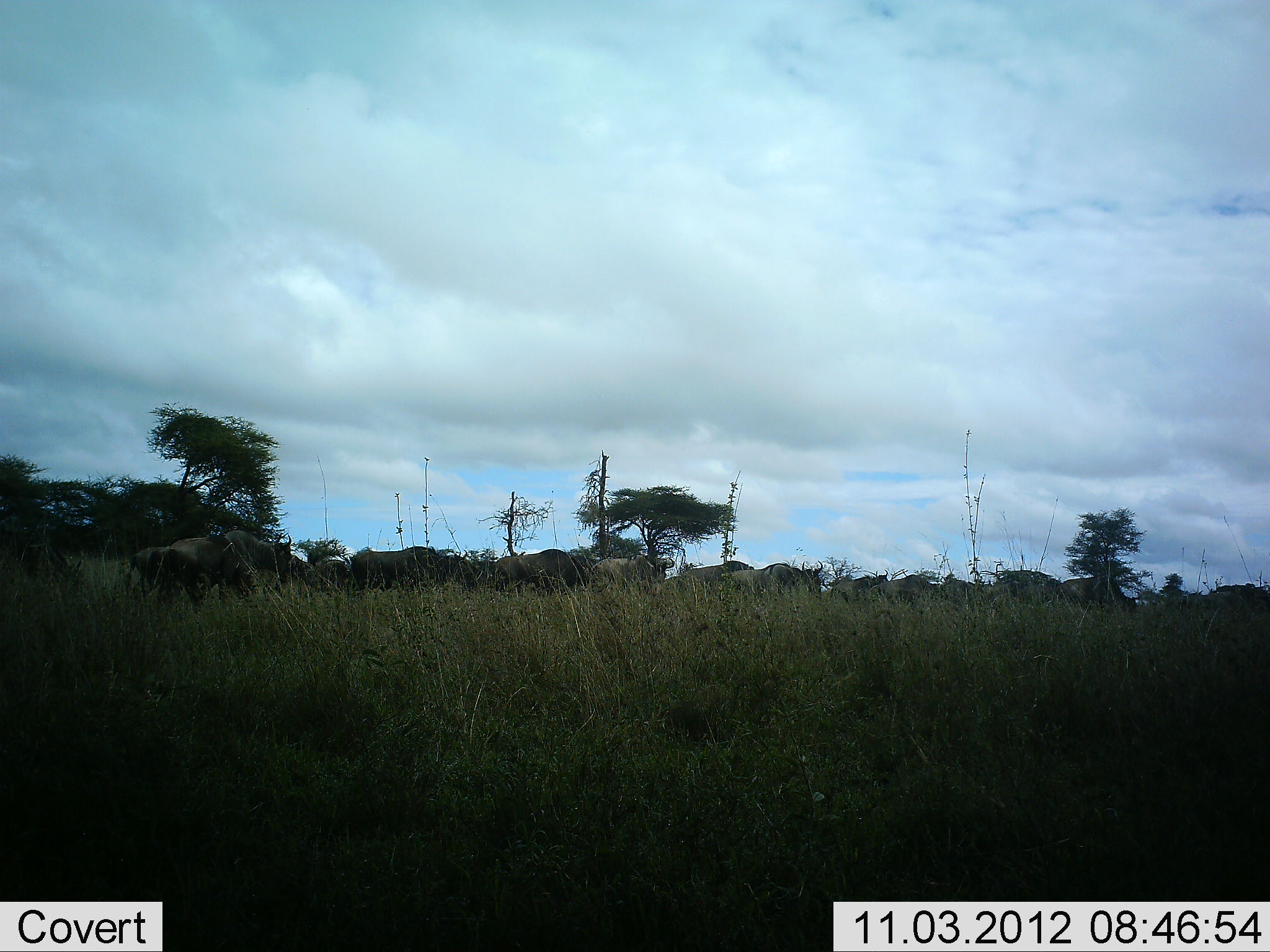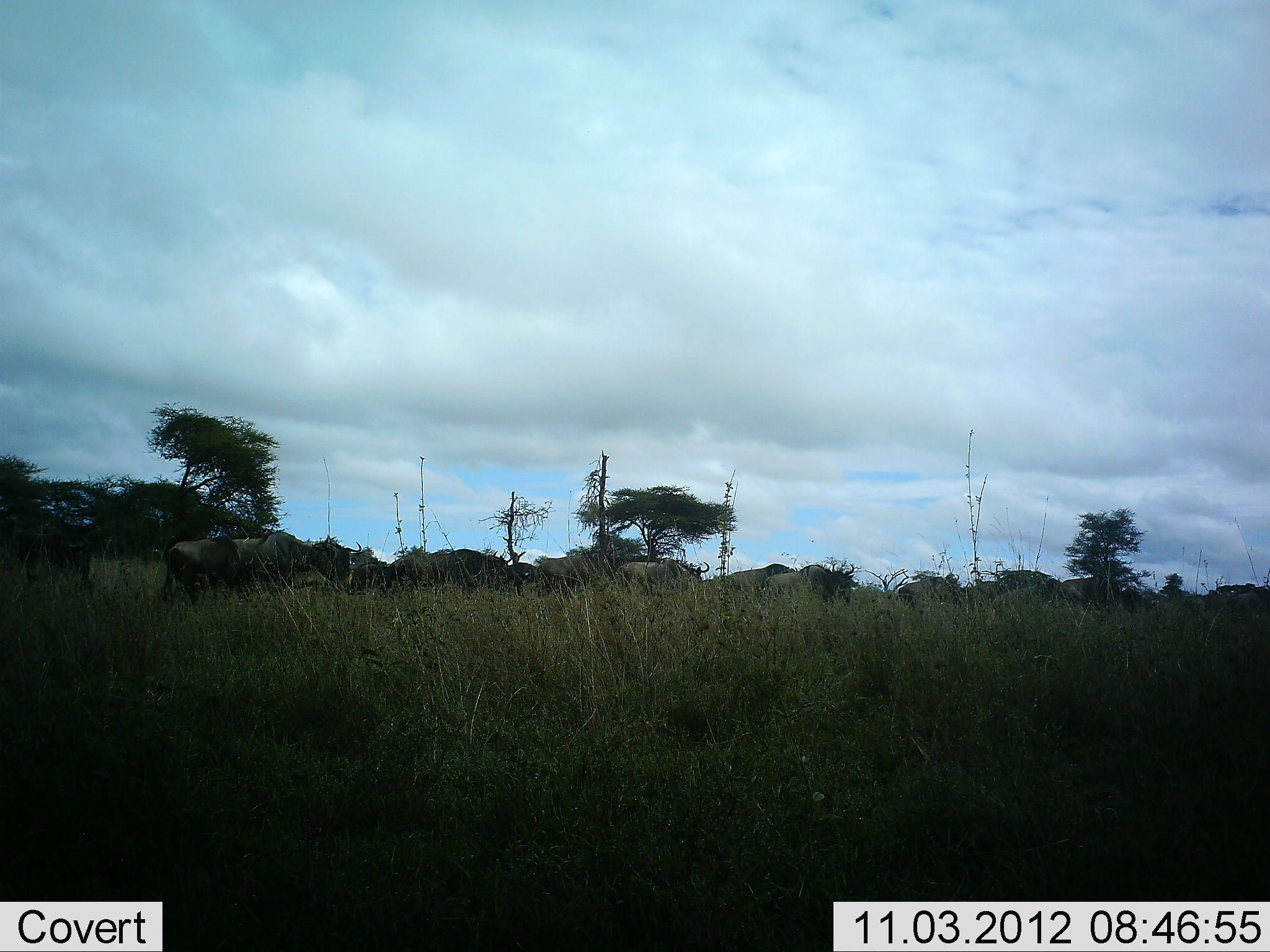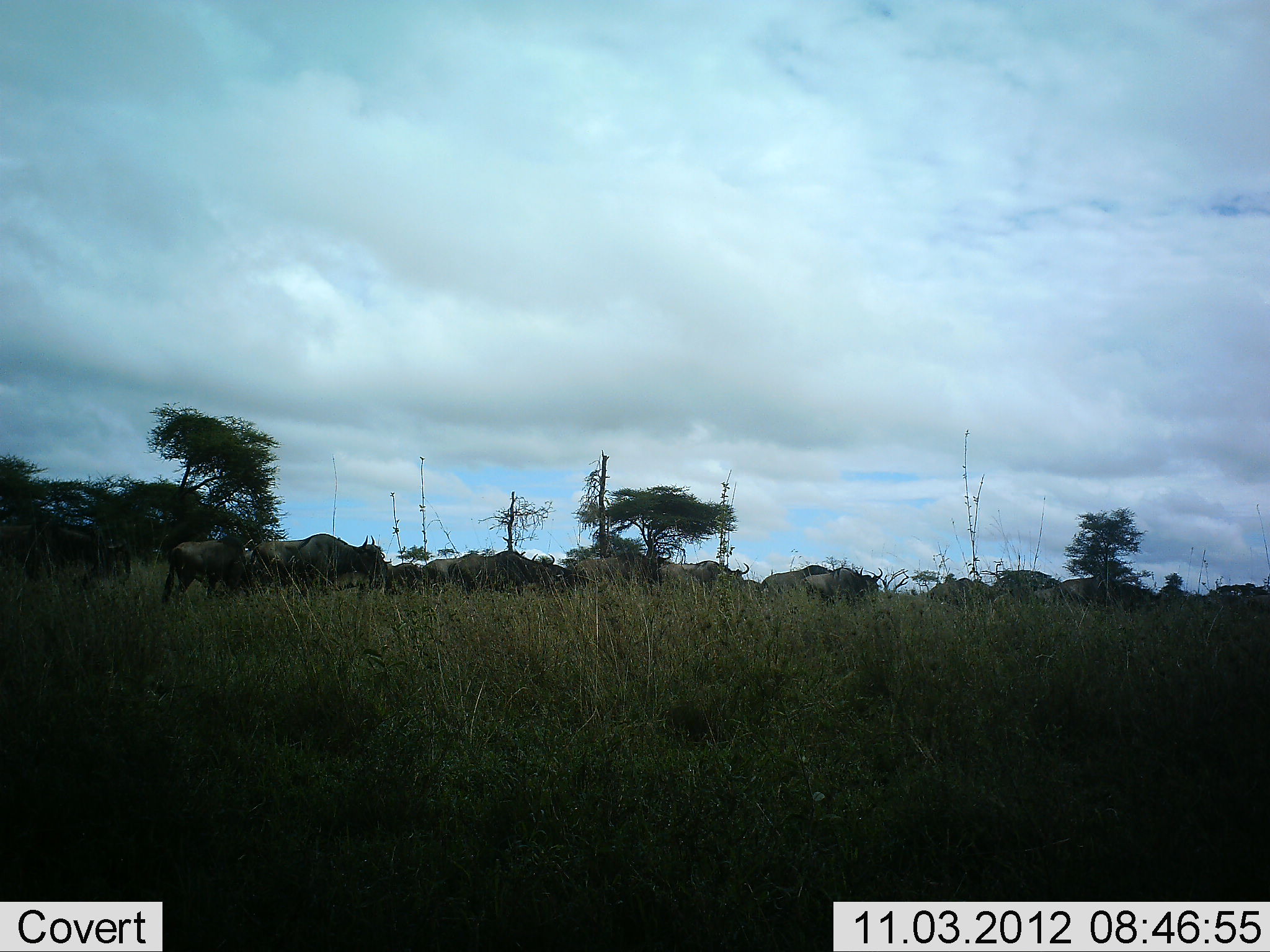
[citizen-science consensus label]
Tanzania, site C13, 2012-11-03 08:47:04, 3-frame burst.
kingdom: Animalia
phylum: Chordata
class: Mammalia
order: Artiodactyla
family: Bovidae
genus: Connochaetes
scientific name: Connochaetes taurinus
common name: blue wildebeest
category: wildebeest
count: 11-50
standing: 0%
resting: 0%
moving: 100%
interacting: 0%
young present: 0%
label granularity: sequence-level